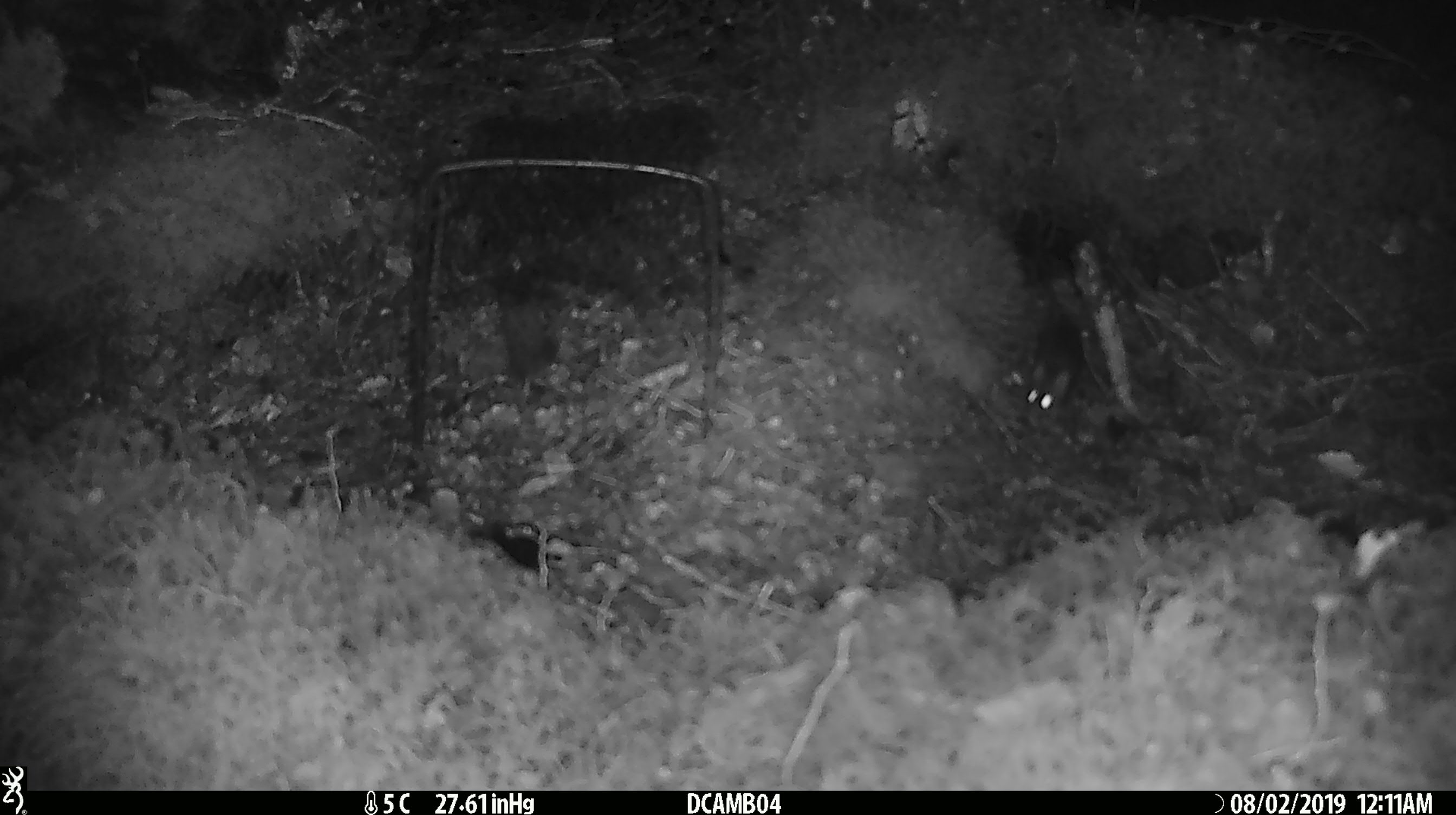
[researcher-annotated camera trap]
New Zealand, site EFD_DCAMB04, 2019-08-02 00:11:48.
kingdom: Animalia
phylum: Chordata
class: Mammalia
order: Rodentia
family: Muridae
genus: Mus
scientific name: Mus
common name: mouse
Mouse (Mus).